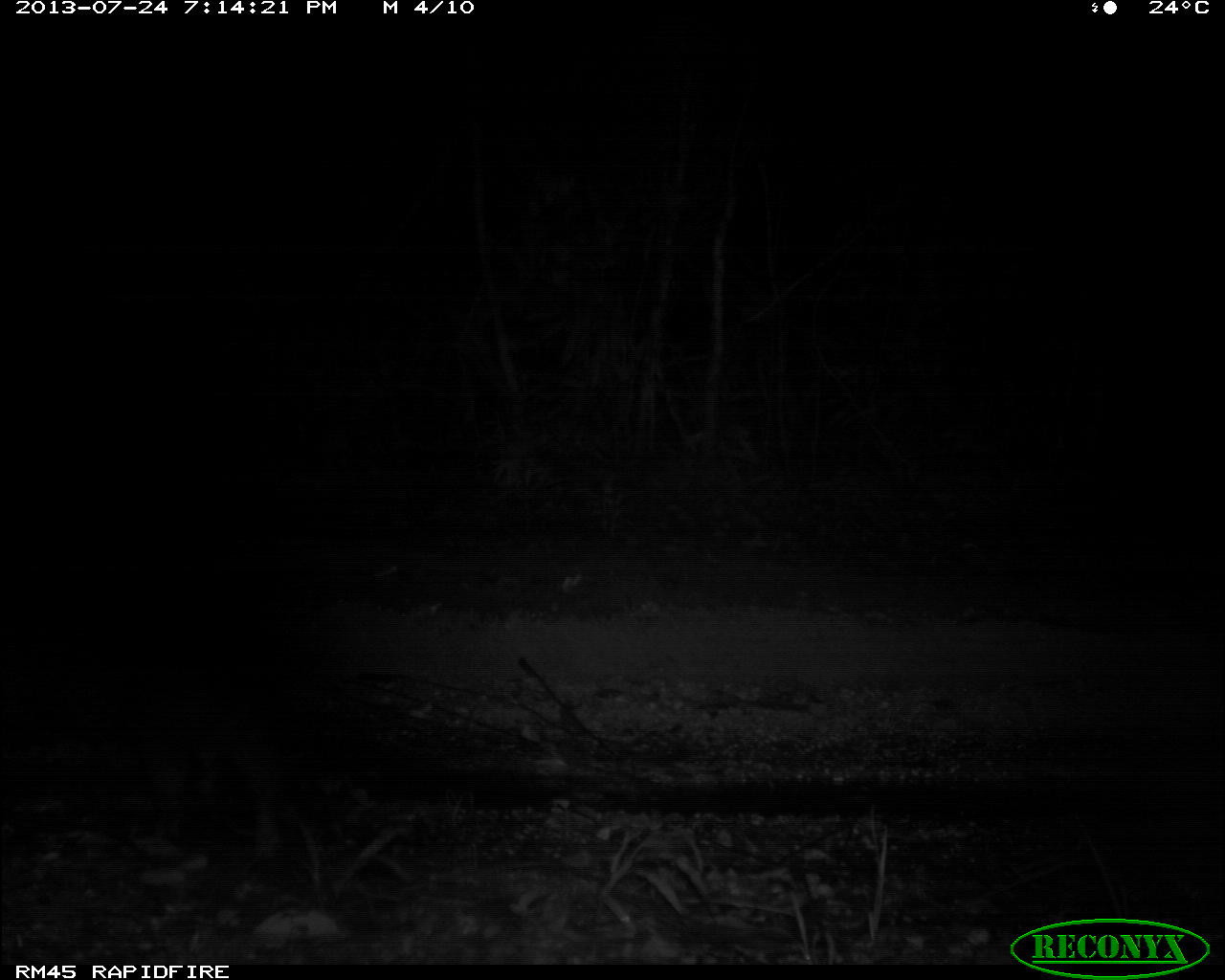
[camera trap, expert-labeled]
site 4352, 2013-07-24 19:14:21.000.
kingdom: Animalia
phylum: Chordata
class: Mammalia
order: Rodentia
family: Cuniculidae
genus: Cuniculus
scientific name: Cuniculus paca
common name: spotted paca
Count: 1.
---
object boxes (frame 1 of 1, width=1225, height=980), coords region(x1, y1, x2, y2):
cuniculus paca: region(126, 652, 331, 899)